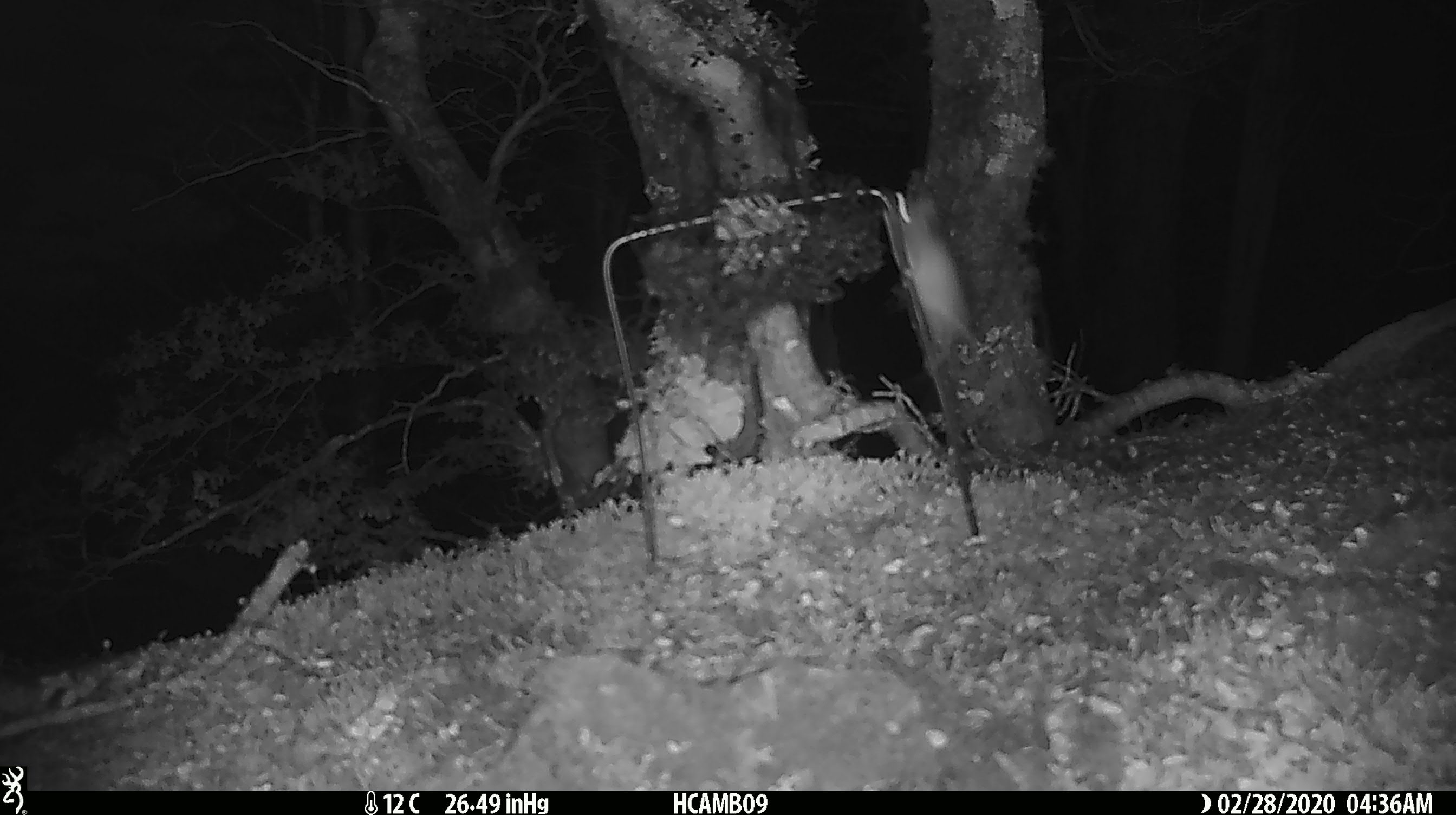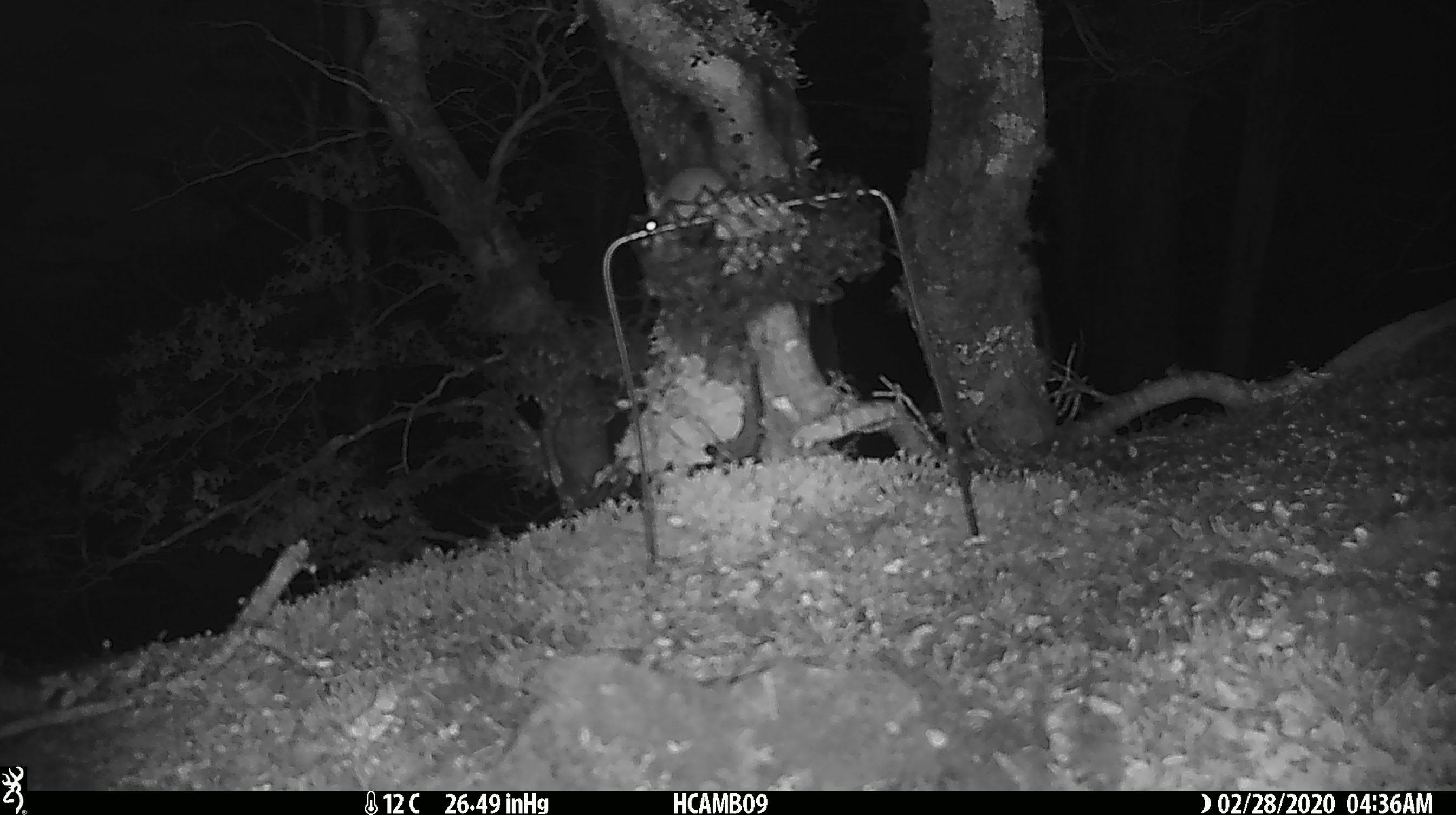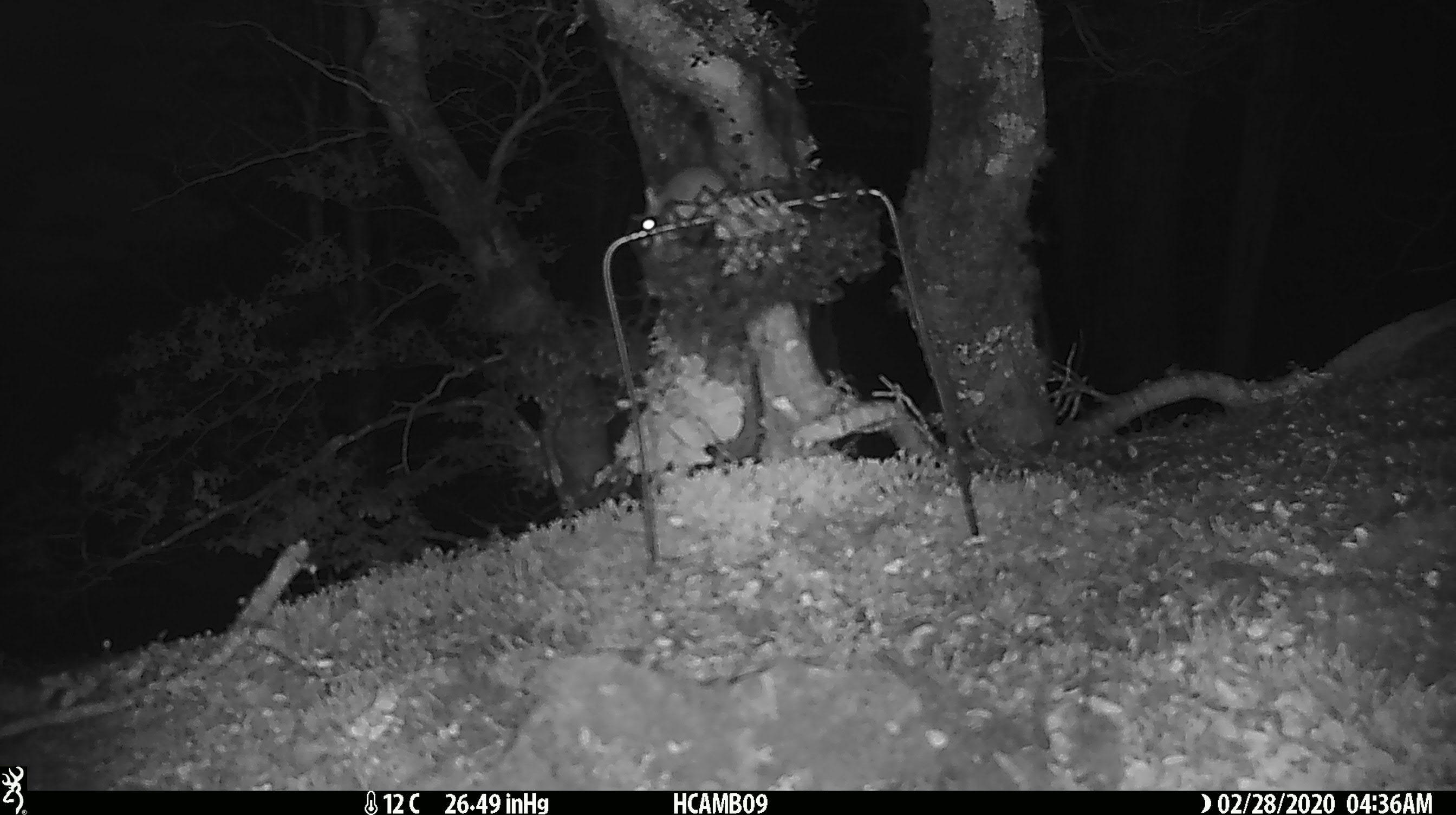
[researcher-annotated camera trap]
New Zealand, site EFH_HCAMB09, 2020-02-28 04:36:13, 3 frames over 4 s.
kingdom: Animalia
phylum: Chordata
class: Mammalia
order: Rodentia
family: Muridae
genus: Mus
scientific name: Mus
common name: mouse